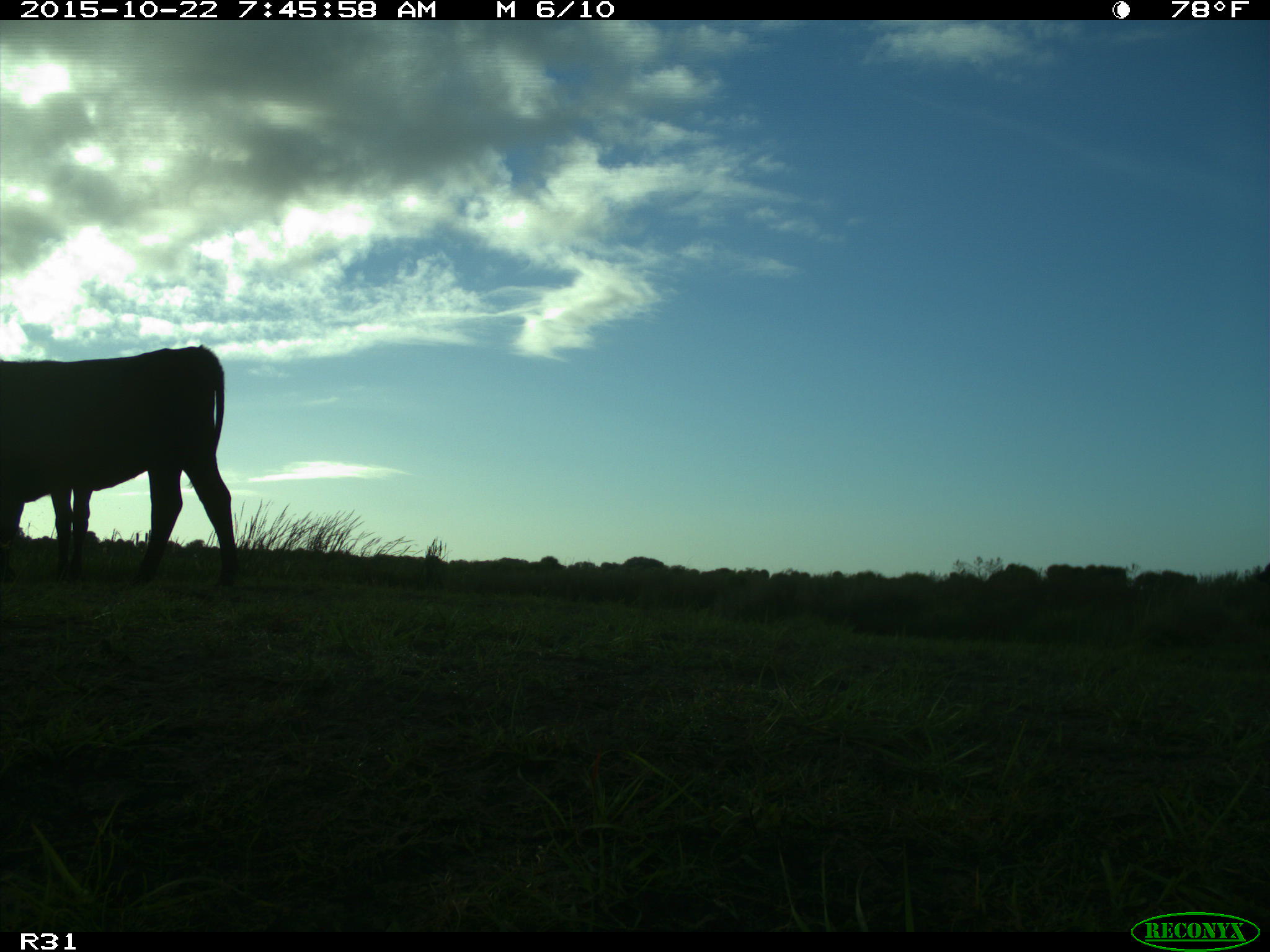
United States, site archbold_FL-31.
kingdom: Animalia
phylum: Chordata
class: Mammalia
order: Artiodactyla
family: Bovidae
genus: Bos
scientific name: Bos taurus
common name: domestic cow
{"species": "Bos taurus (domestic cow)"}